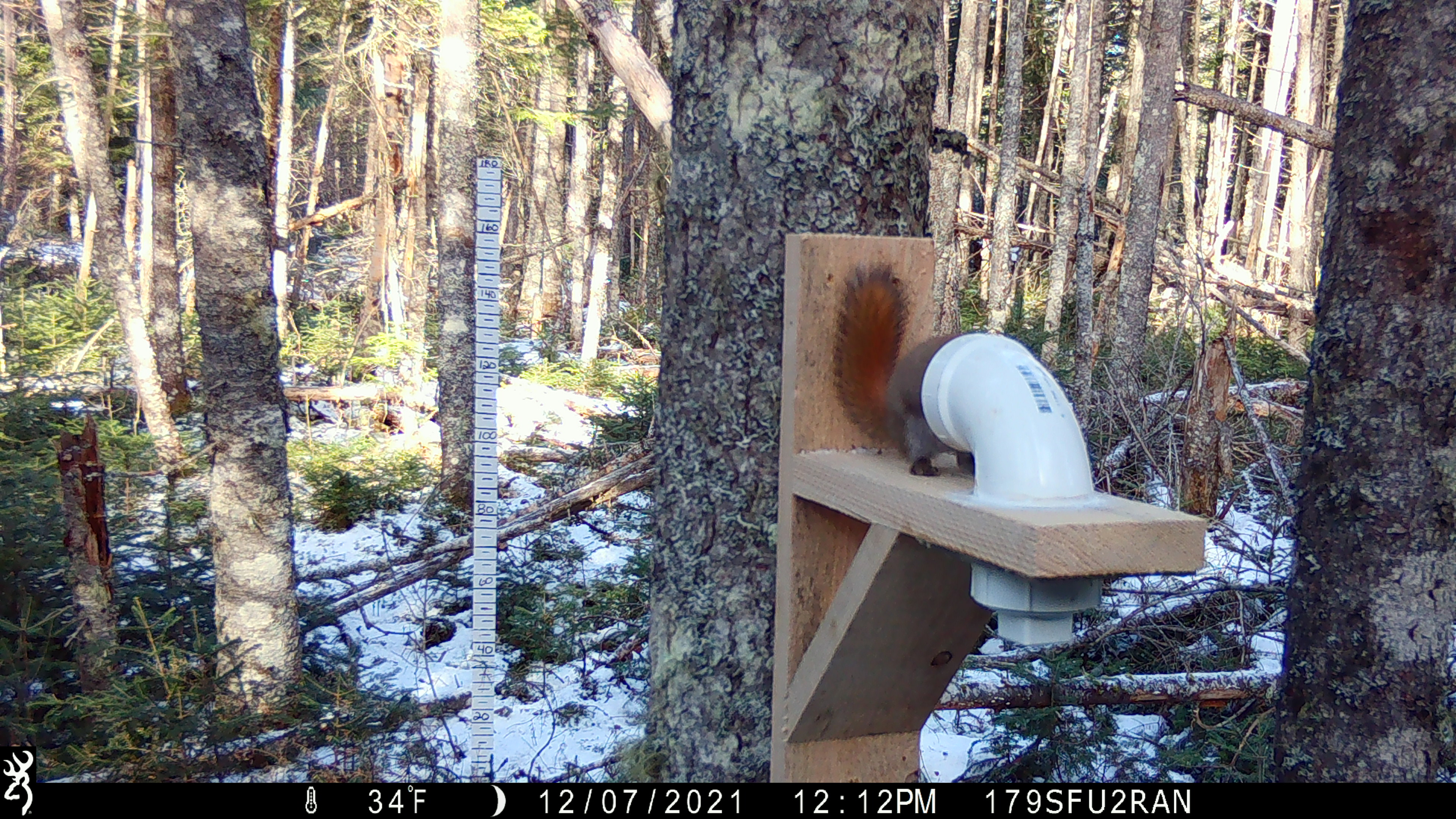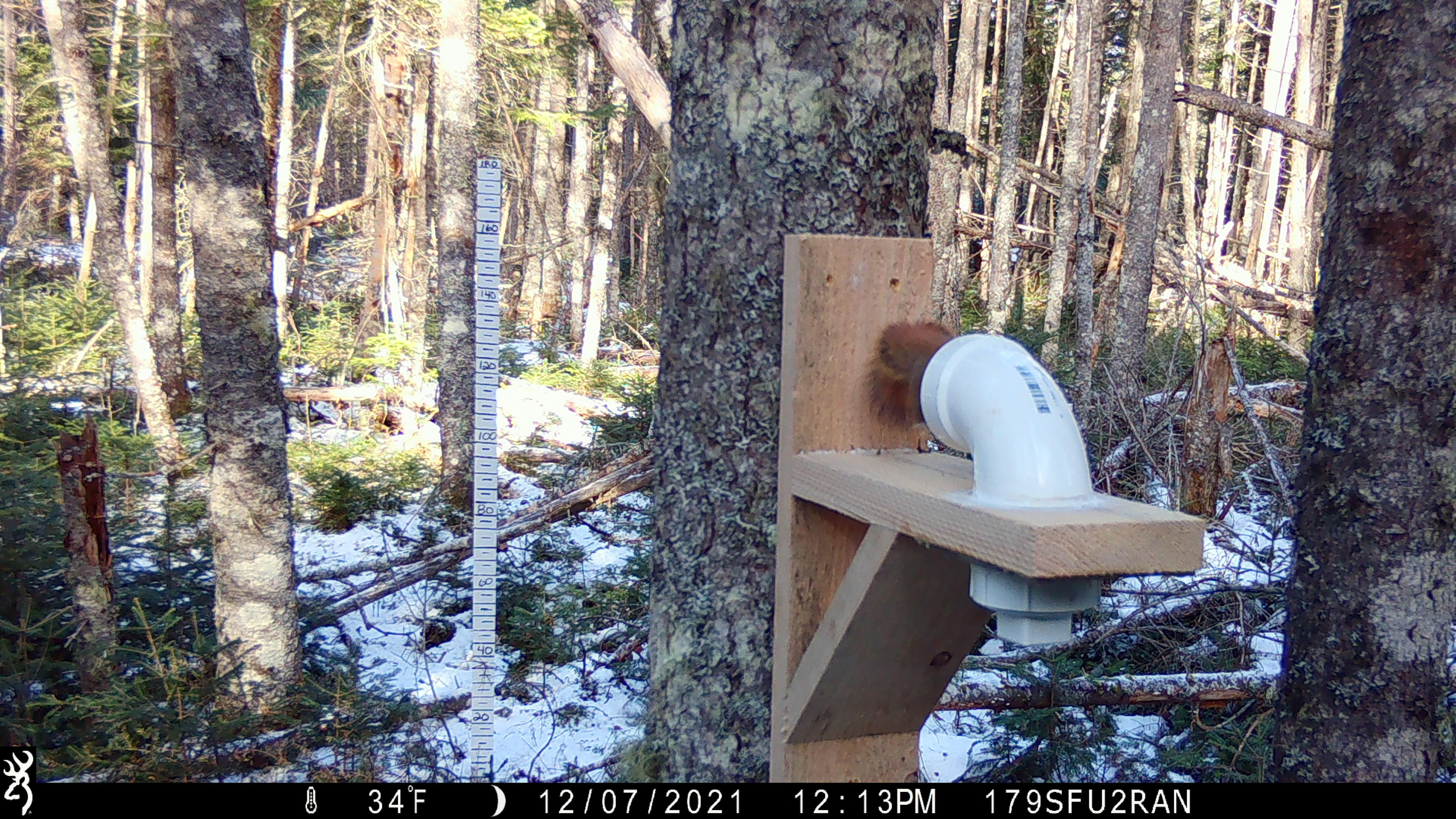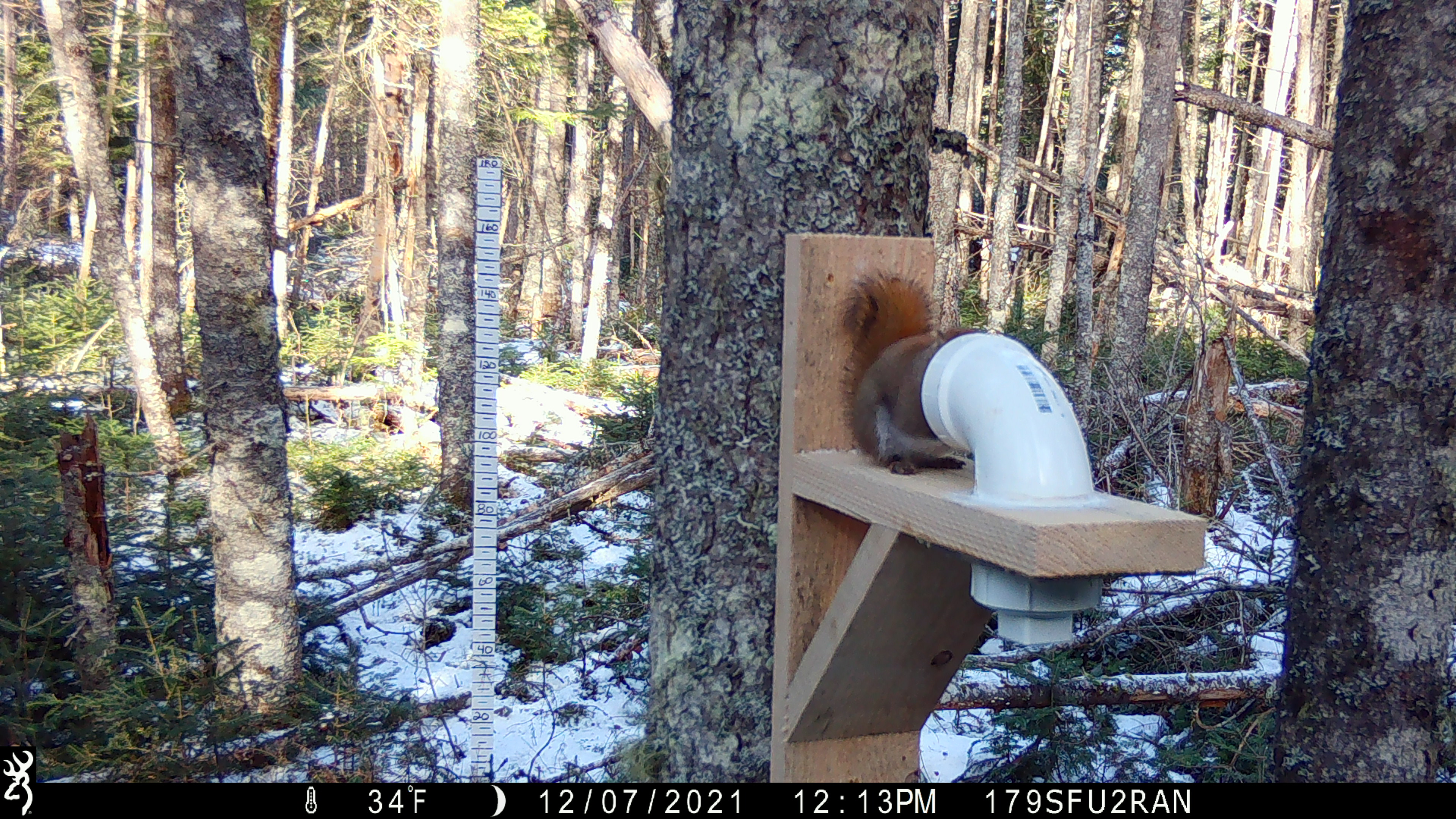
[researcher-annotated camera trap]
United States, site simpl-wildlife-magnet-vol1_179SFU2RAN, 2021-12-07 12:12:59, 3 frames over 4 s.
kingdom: Animalia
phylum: Chordata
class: Mammalia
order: Rodentia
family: Sciuridae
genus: Tamiasciurus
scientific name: Tamiasciurus hudsonicus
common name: red squirrel